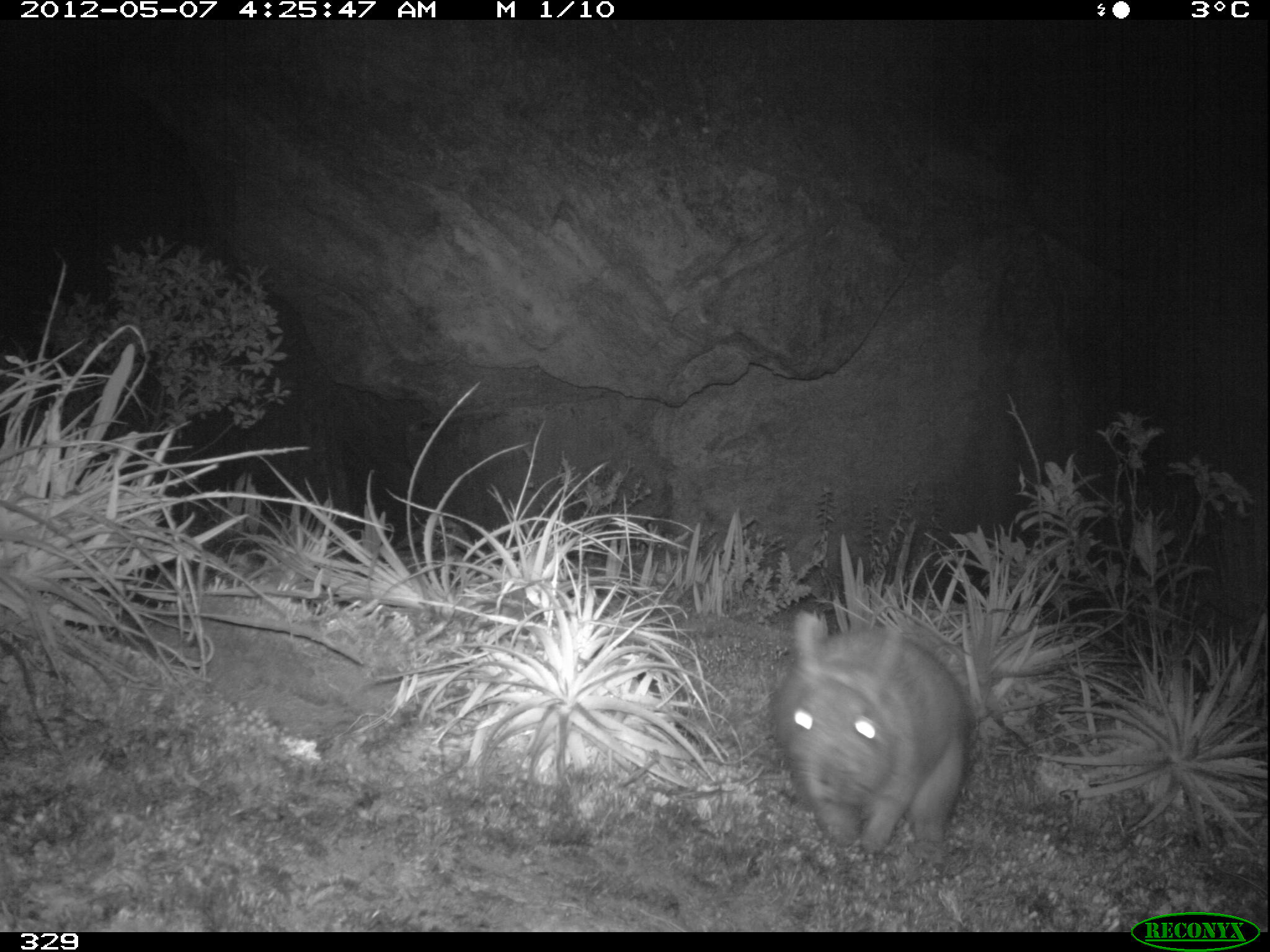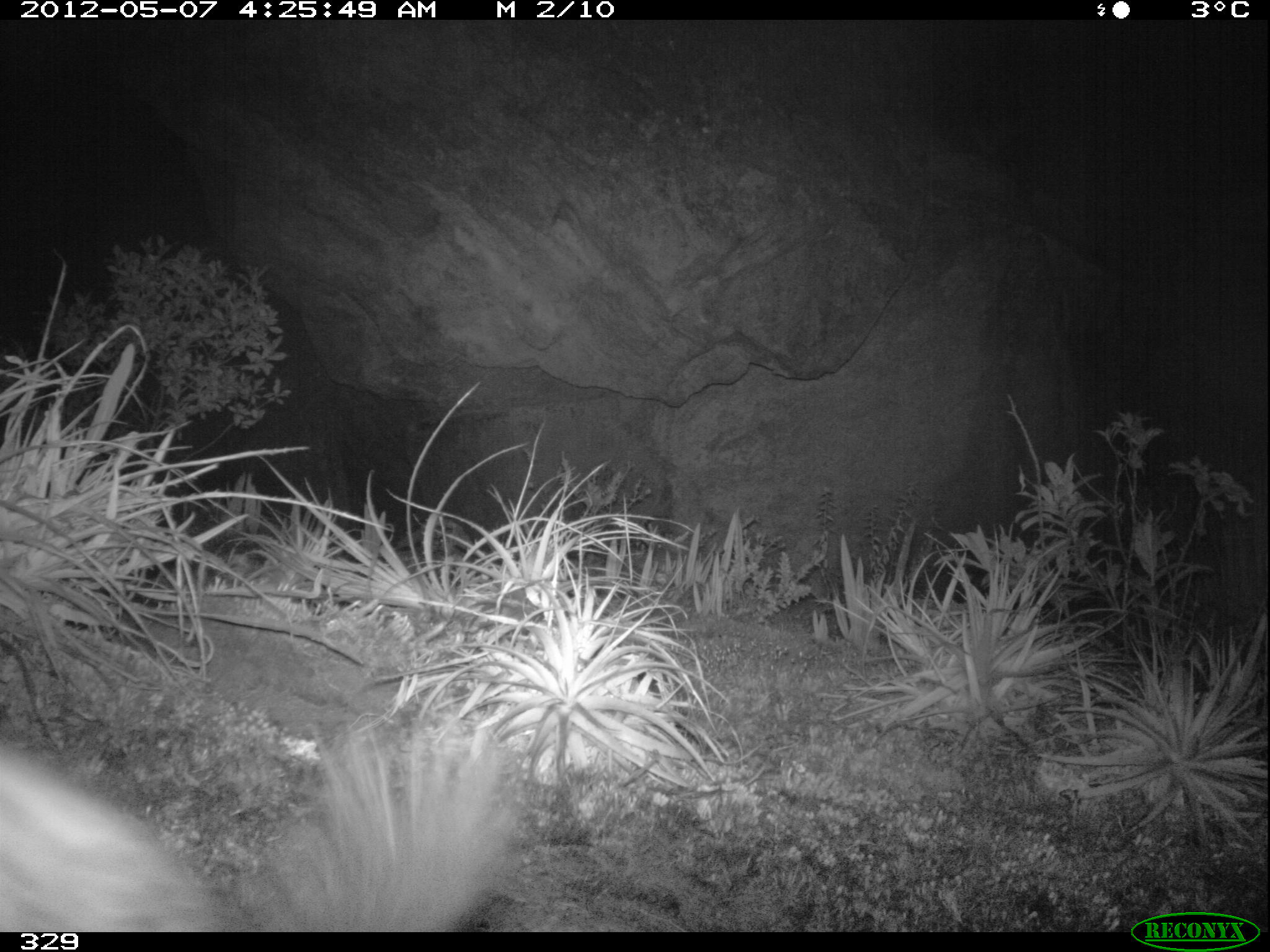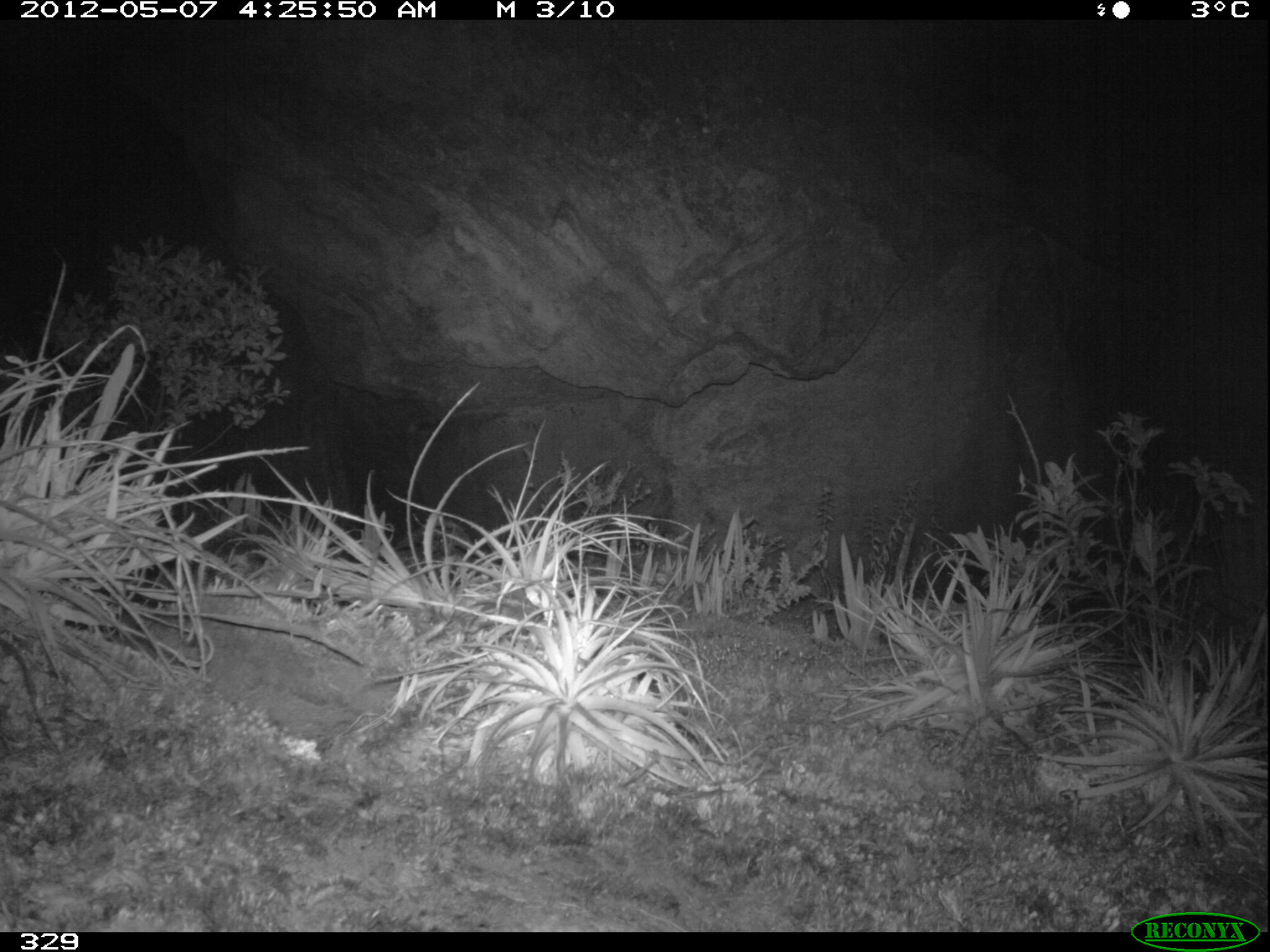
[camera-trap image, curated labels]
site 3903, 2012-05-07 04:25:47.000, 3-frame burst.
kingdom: Animalia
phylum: Chordata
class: Mammalia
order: Rodentia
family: Chinchillidae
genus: Lagidium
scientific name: Lagidium viscacia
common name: mountain viscacha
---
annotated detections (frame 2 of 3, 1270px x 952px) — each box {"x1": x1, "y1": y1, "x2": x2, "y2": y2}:
lagidium viscacia: {"x1": 0, "y1": 697, "x2": 517, "y2": 931}